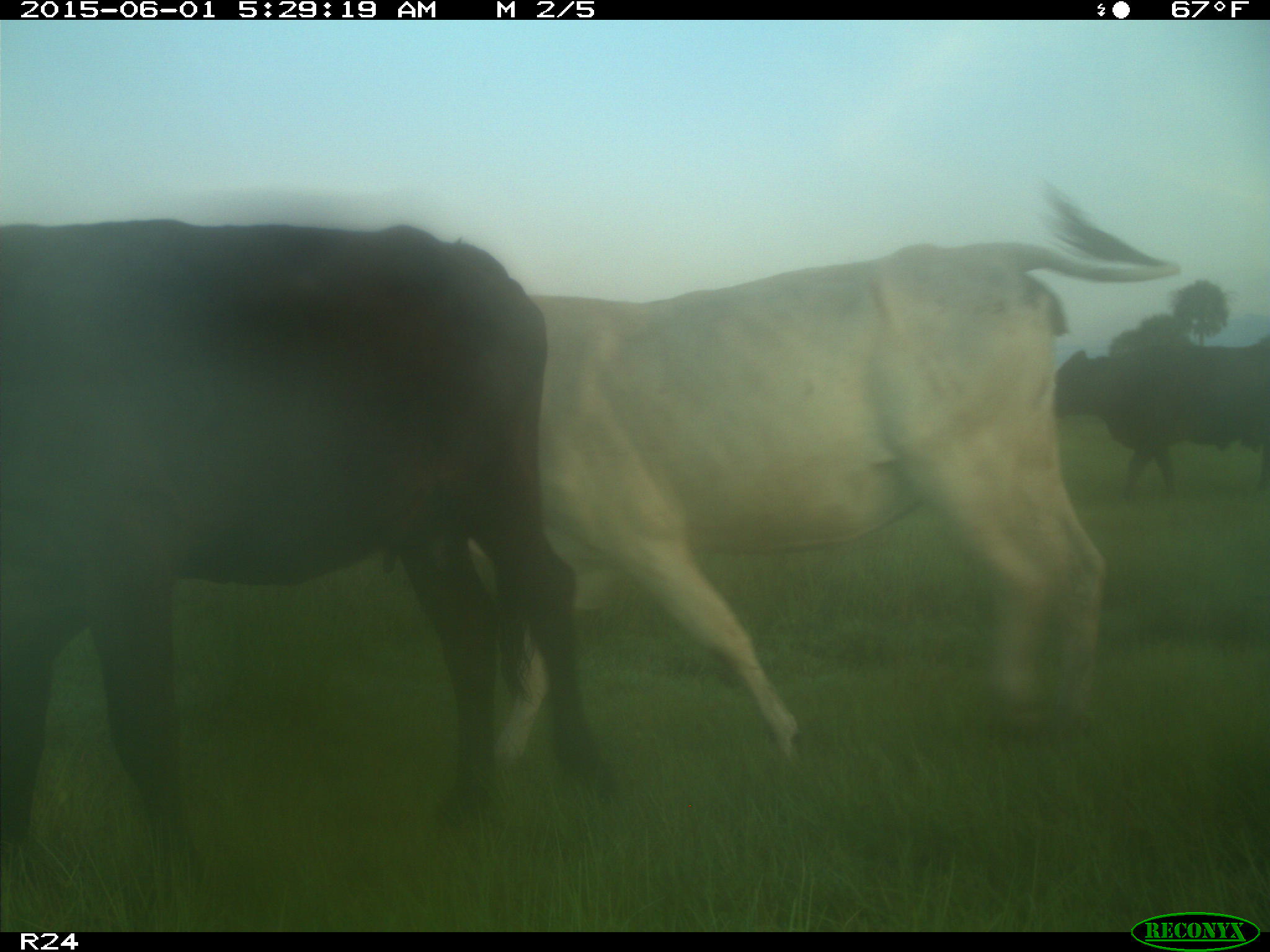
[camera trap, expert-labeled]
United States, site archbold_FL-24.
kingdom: Animalia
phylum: Chordata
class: Mammalia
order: Artiodactyla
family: Bovidae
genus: Bos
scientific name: Bos taurus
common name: domestic cow